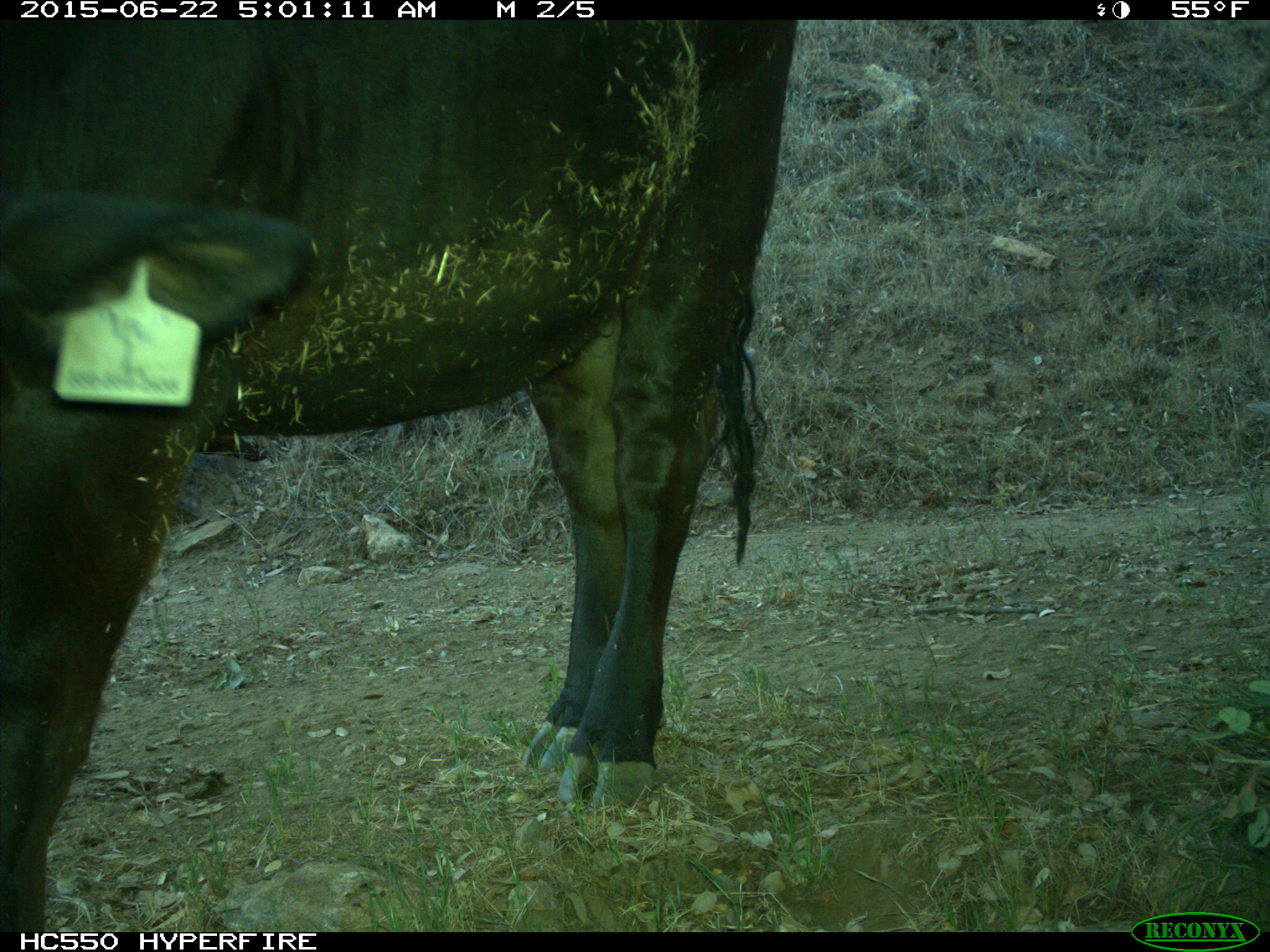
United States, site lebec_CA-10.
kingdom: Animalia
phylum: Chordata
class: Mammalia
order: Artiodactyla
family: Bovidae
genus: Bos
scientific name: Bos taurus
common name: domestic cow